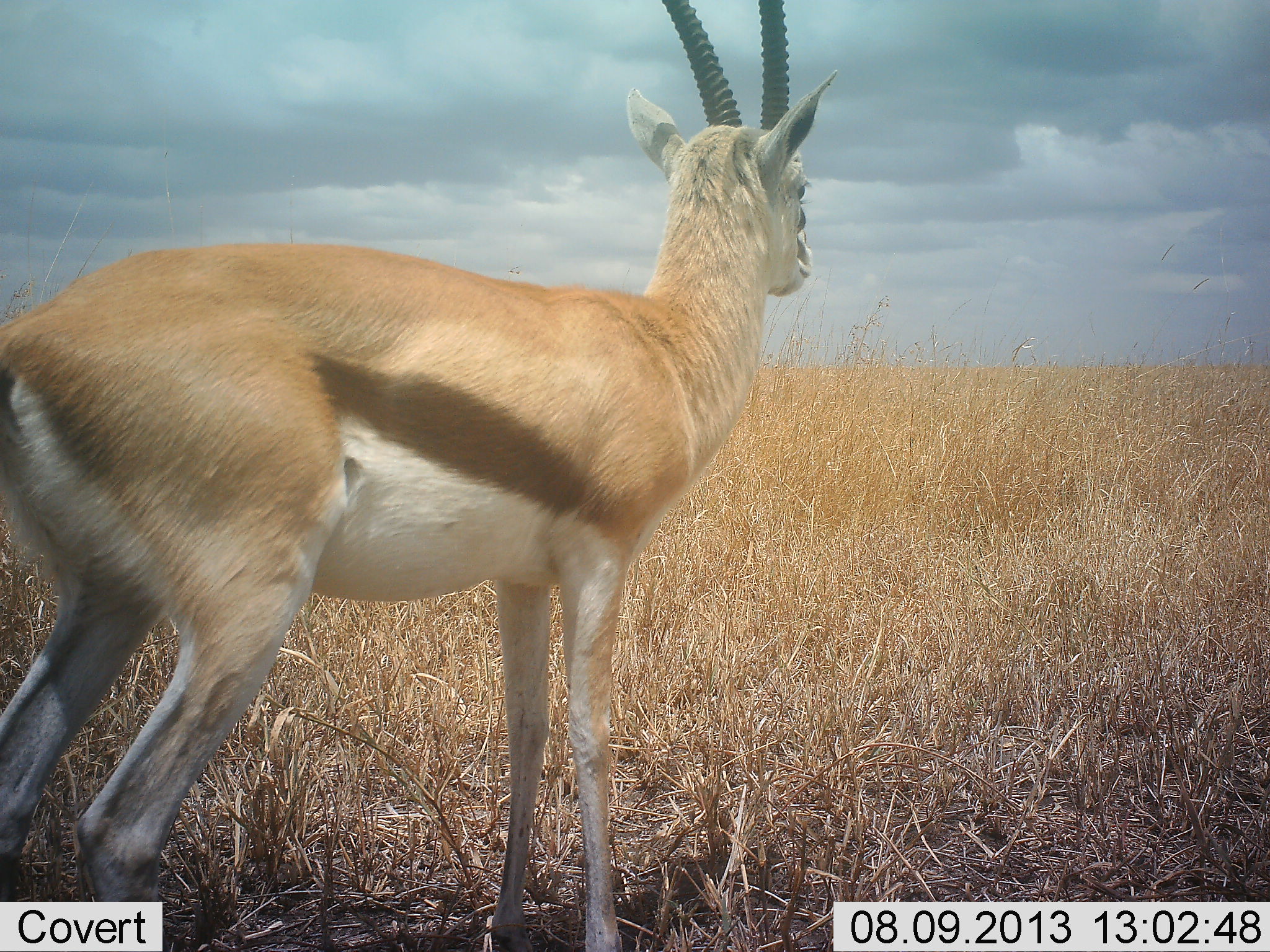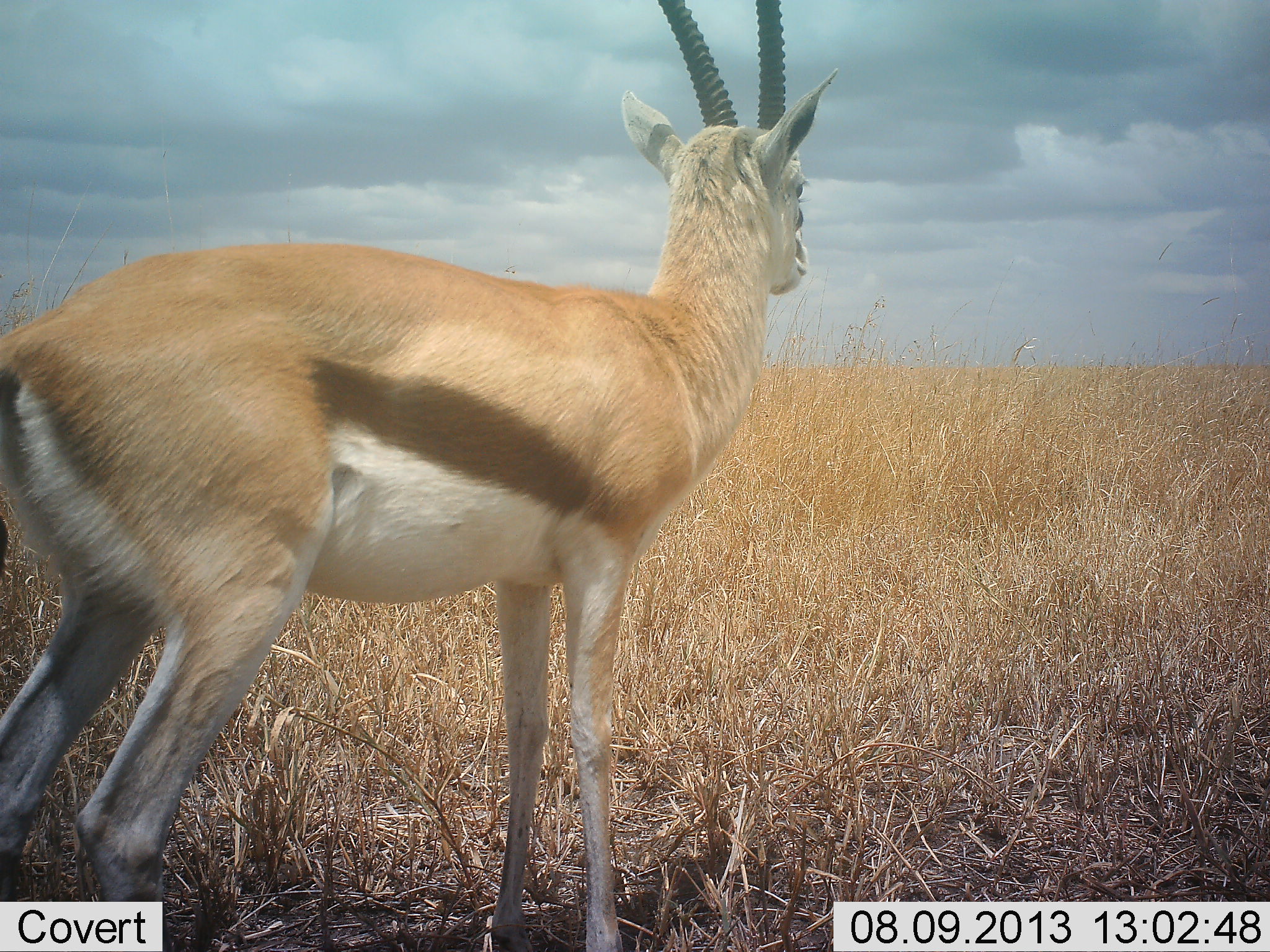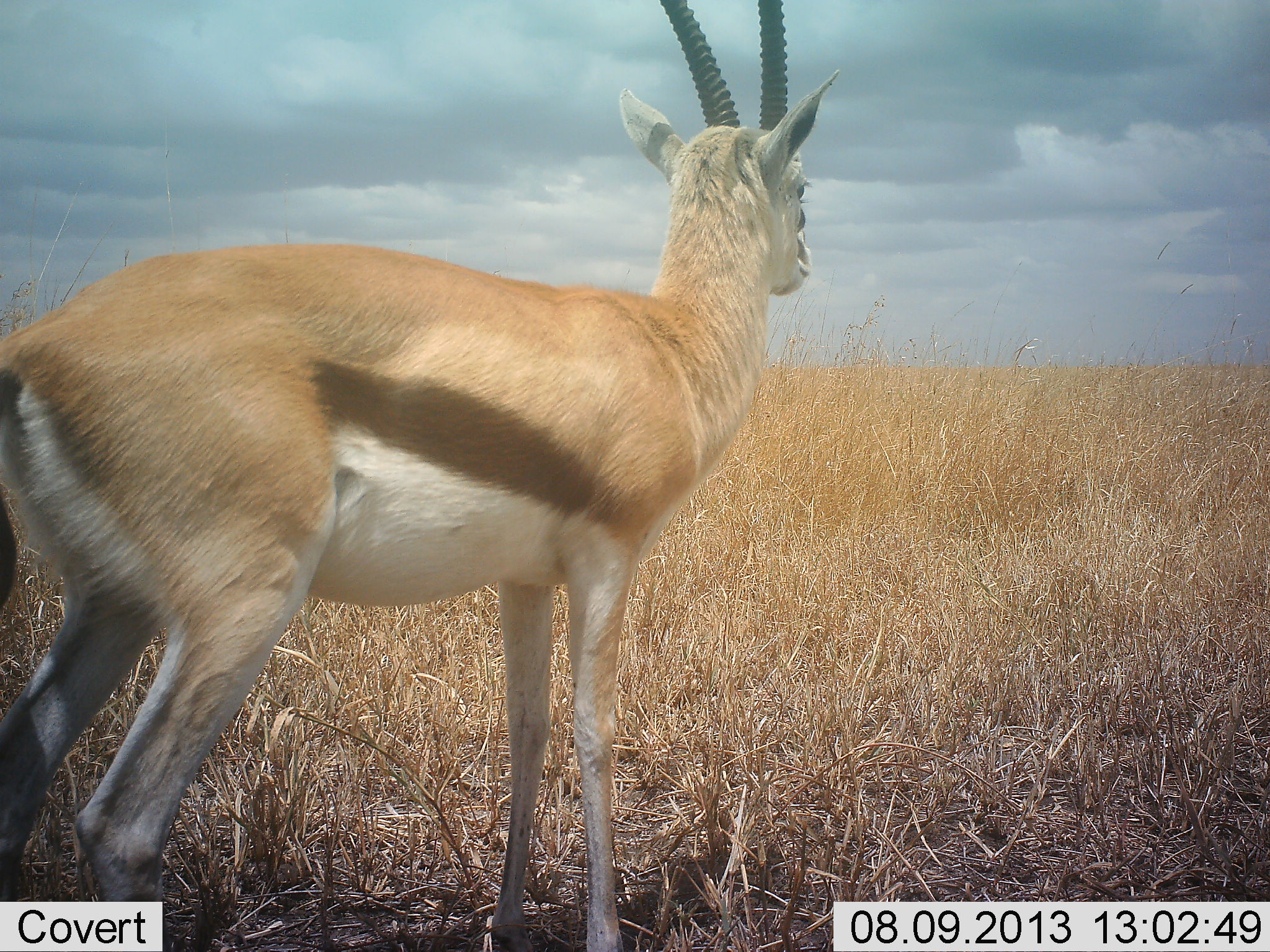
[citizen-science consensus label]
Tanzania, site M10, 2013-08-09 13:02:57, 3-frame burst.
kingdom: Animalia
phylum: Chordata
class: Mammalia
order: Artiodactyla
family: Bovidae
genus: Eudorcas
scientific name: Eudorcas thomsonii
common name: thomson's gazelle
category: gazellethomsons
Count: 1.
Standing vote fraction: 100%.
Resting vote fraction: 0%.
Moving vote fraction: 0%.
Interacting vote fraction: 0%.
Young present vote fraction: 0%.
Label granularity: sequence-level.